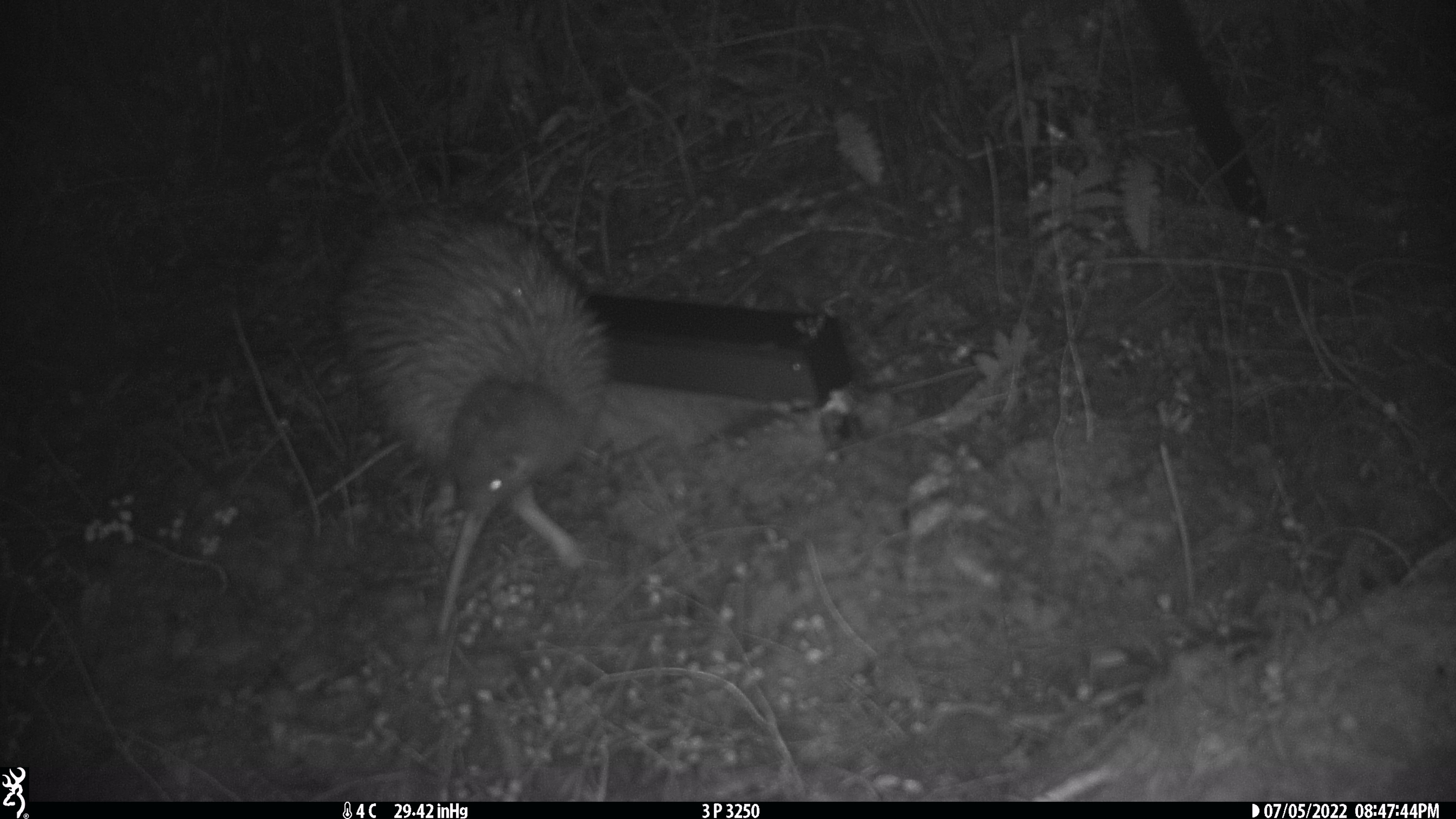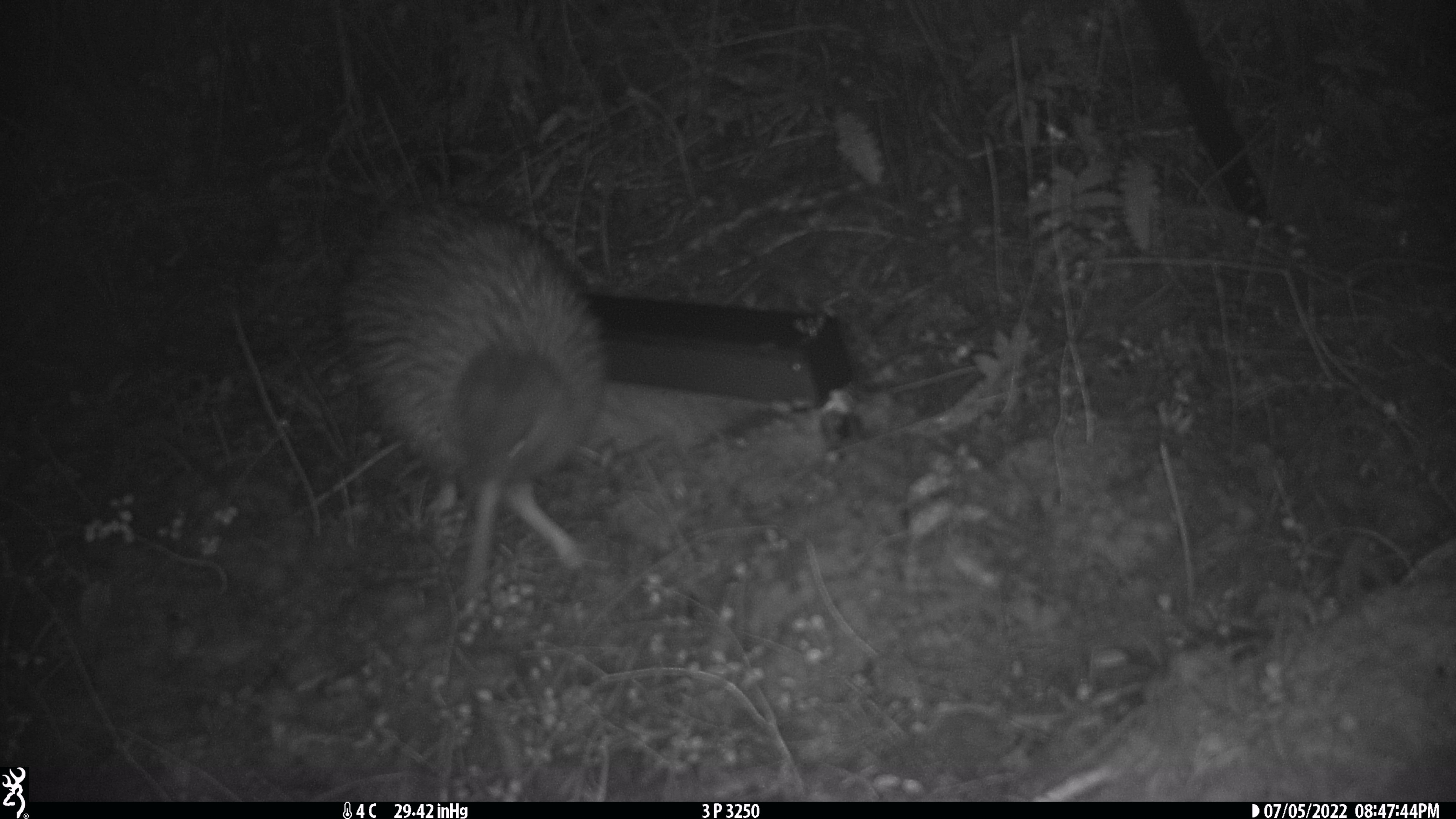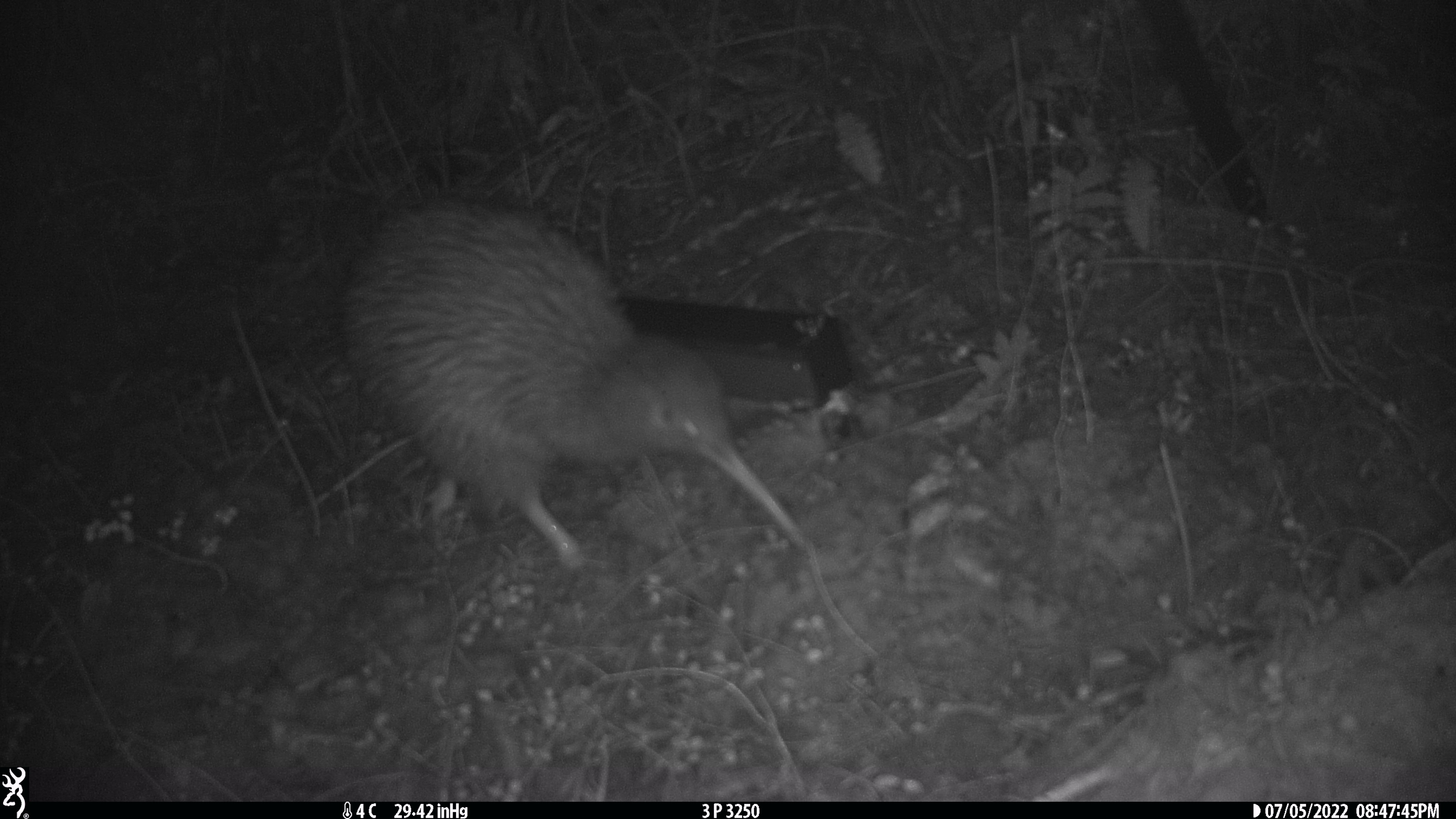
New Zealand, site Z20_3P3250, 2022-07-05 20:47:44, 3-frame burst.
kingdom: Animalia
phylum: Chordata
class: Aves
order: Apterygiformes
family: Apterygidae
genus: Apteryx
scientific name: Apteryx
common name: kiwi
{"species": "kiwi (Apteryx)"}